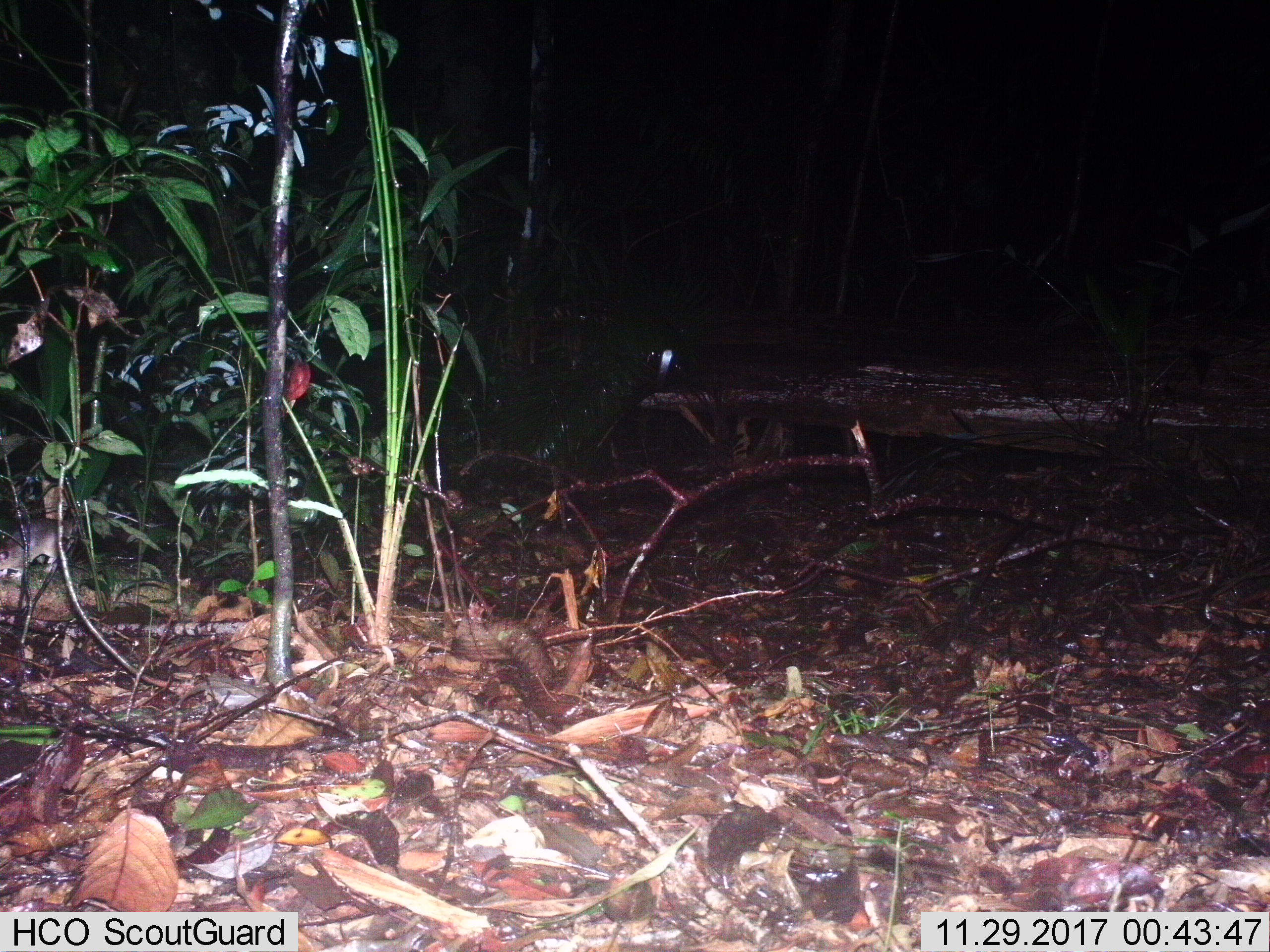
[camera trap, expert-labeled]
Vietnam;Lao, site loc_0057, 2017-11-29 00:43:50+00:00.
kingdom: Animalia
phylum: Chordata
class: Mammalia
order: Rodentia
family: Muridae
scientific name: Muridae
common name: old-world mice and rats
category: unidentified murid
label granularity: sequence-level